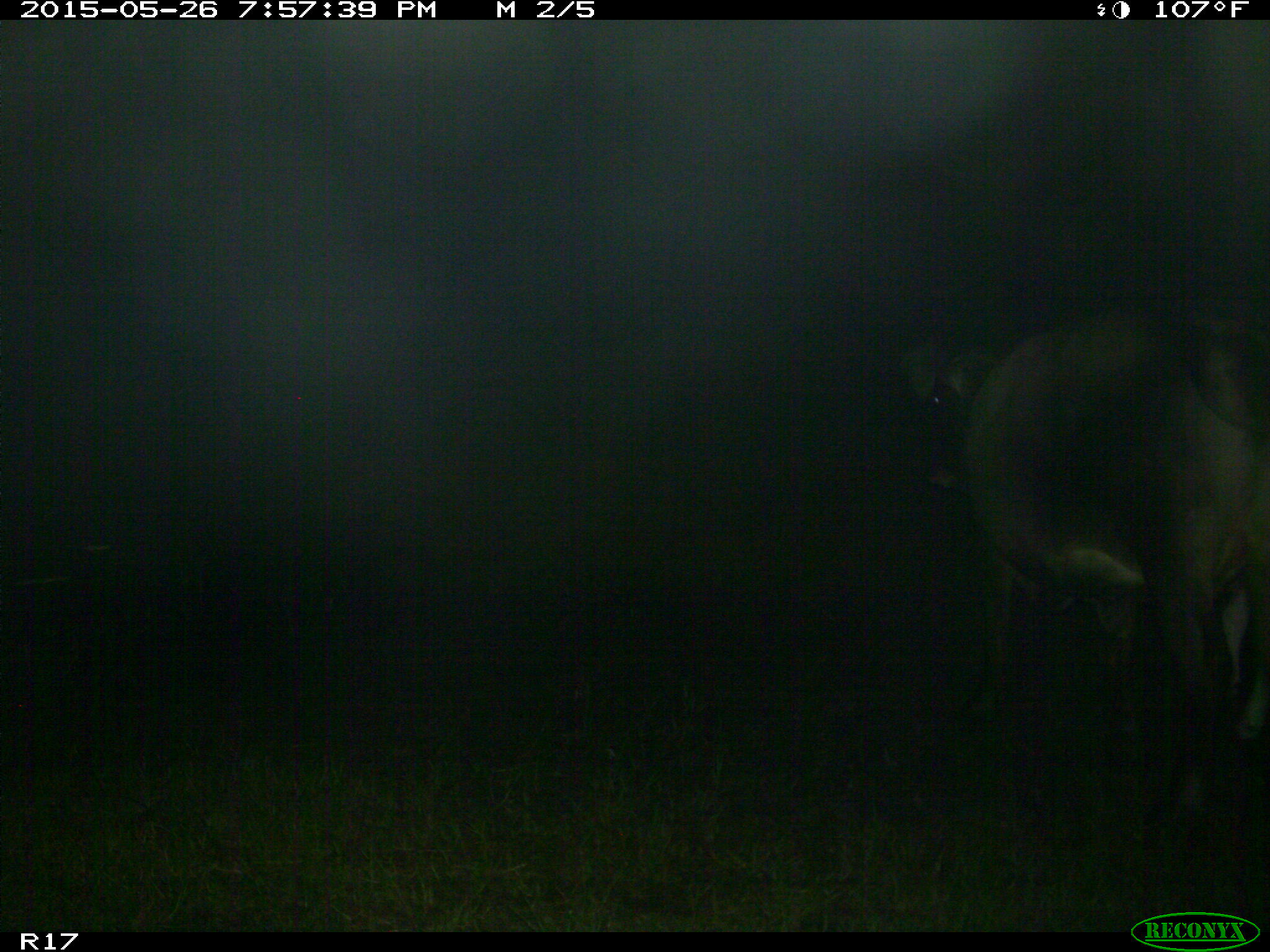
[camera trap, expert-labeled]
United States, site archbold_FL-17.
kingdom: Animalia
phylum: Chordata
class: Mammalia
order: Artiodactyla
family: Bovidae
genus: Bos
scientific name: Bos taurus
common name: domestic cow